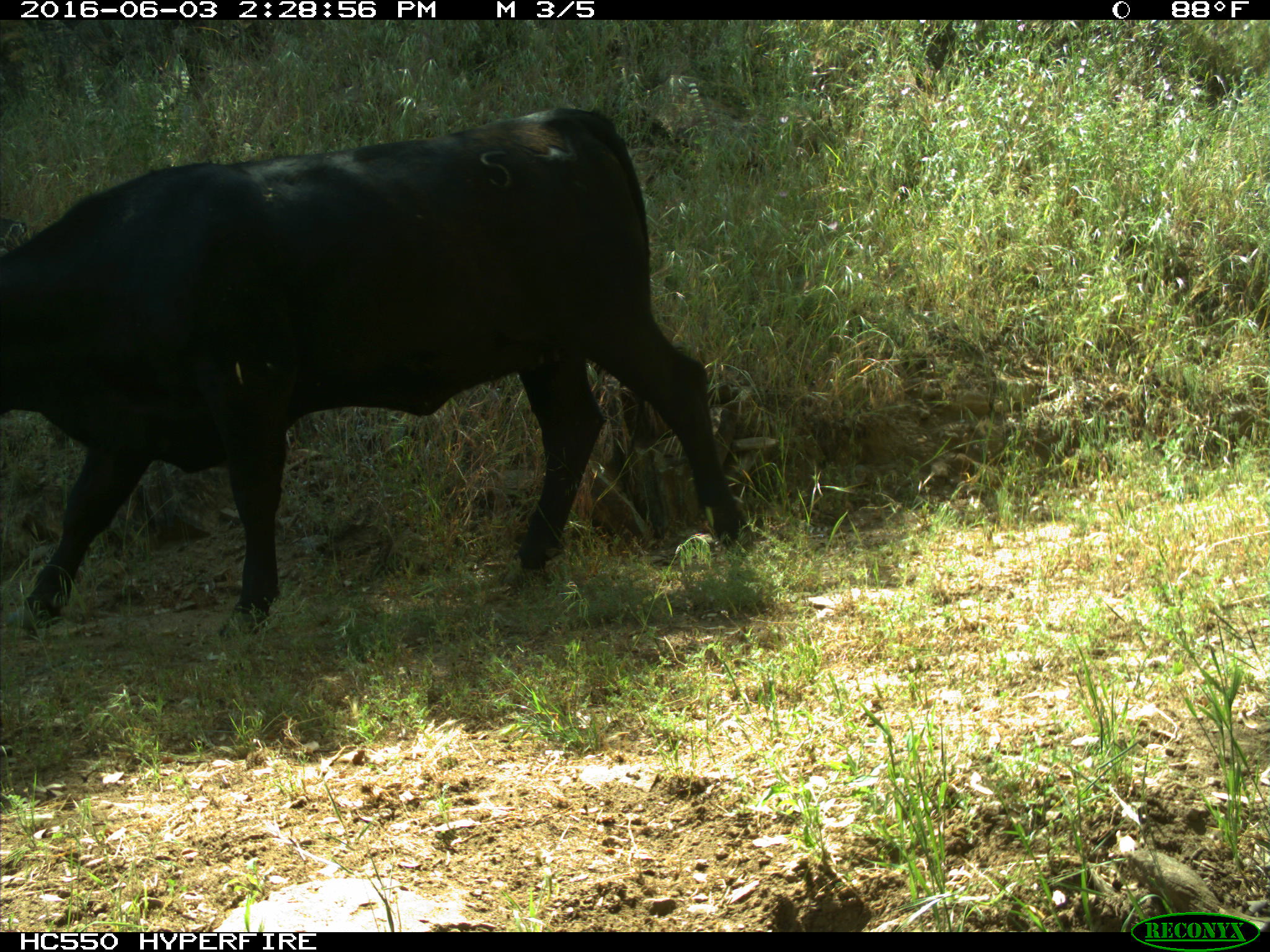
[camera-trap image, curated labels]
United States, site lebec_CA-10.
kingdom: Animalia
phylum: Chordata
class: Mammalia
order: Artiodactyla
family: Bovidae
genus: Bos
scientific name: Bos taurus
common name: domestic cow